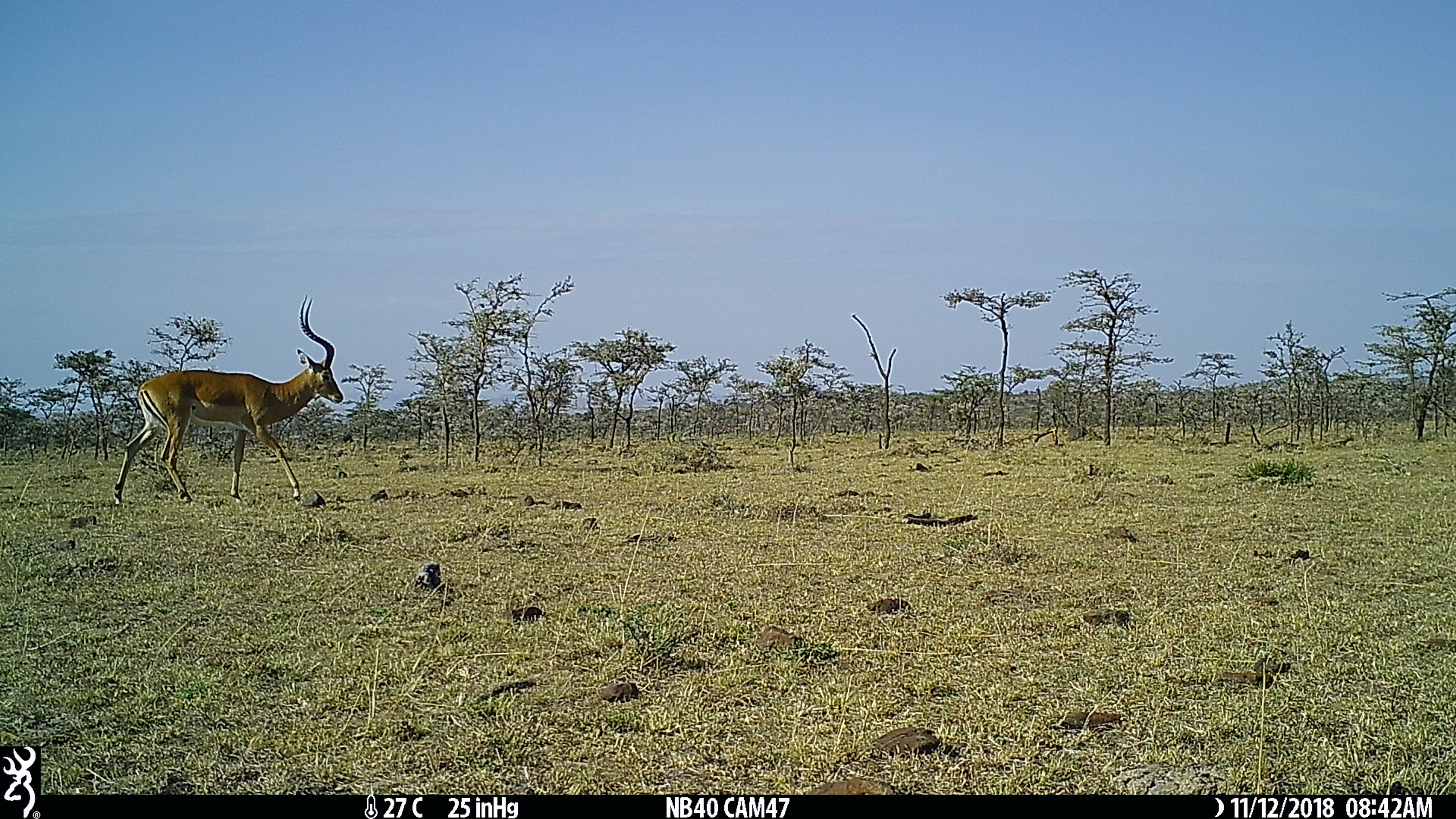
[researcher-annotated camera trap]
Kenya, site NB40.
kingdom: Animalia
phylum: Chordata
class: Mammalia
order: Artiodactyla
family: Bovidae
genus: Aepyceros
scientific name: Aepyceros melampus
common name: impala